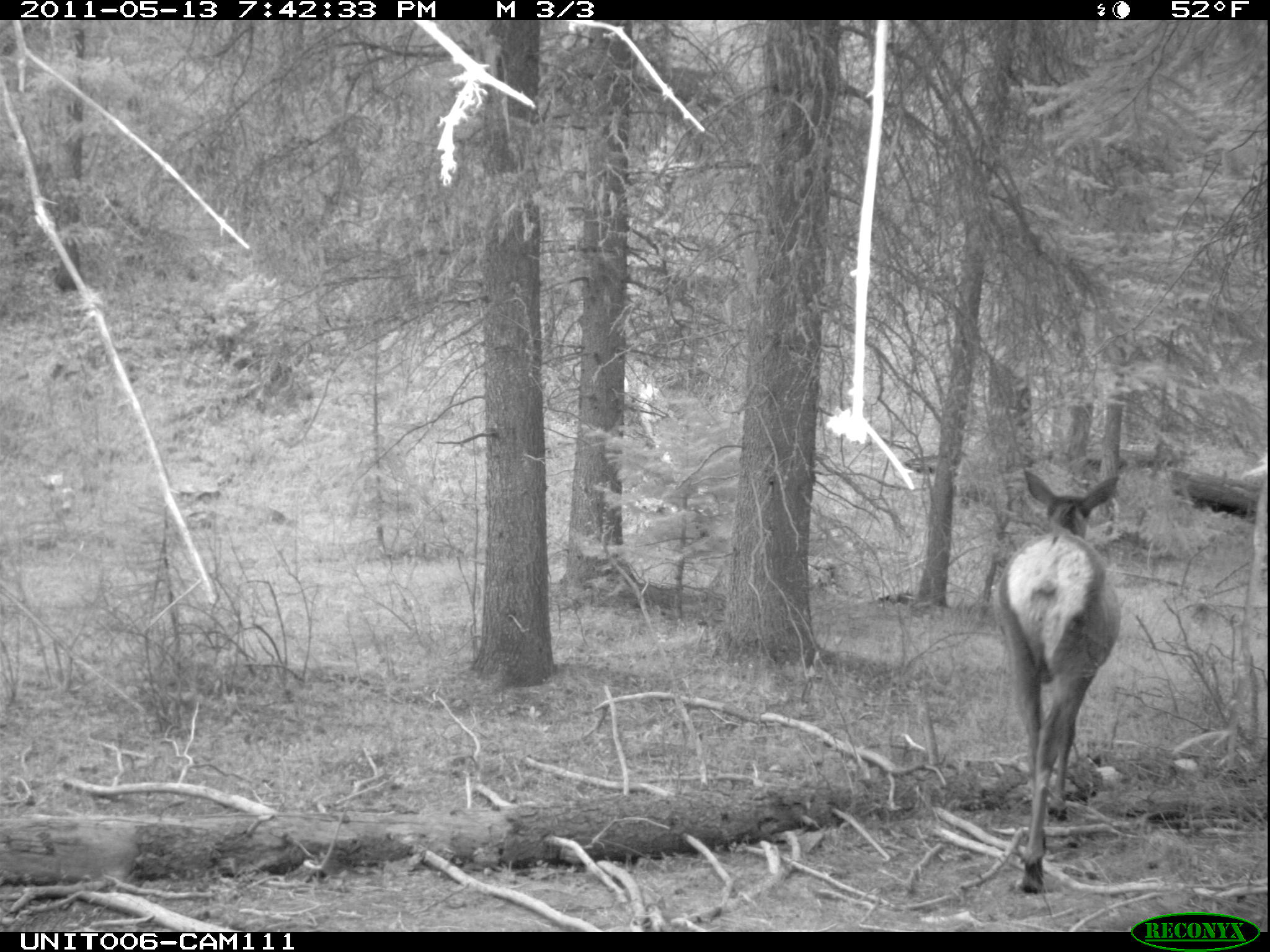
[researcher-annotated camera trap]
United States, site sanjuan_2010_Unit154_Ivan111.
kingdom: Animalia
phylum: Chordata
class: Mammalia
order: Artiodactyla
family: Cervidae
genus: Cervus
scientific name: Cervus elaphus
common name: red deer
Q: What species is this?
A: Cervus elaphus (red deer).